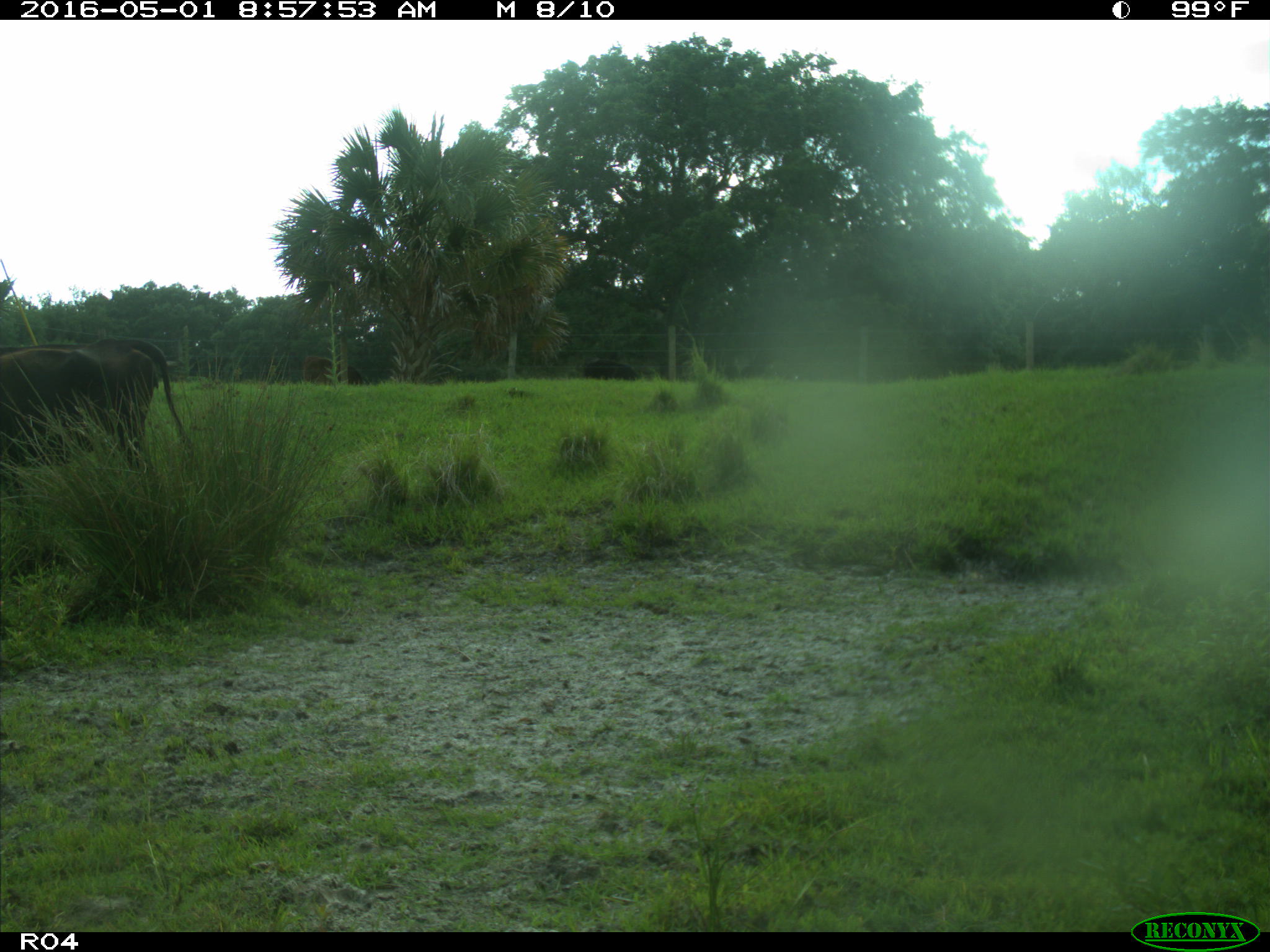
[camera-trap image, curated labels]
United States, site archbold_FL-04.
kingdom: Animalia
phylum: Chordata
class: Mammalia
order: Artiodactyla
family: Bovidae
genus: Bos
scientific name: Bos taurus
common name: domestic cow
Bos taurus (domestic cow).